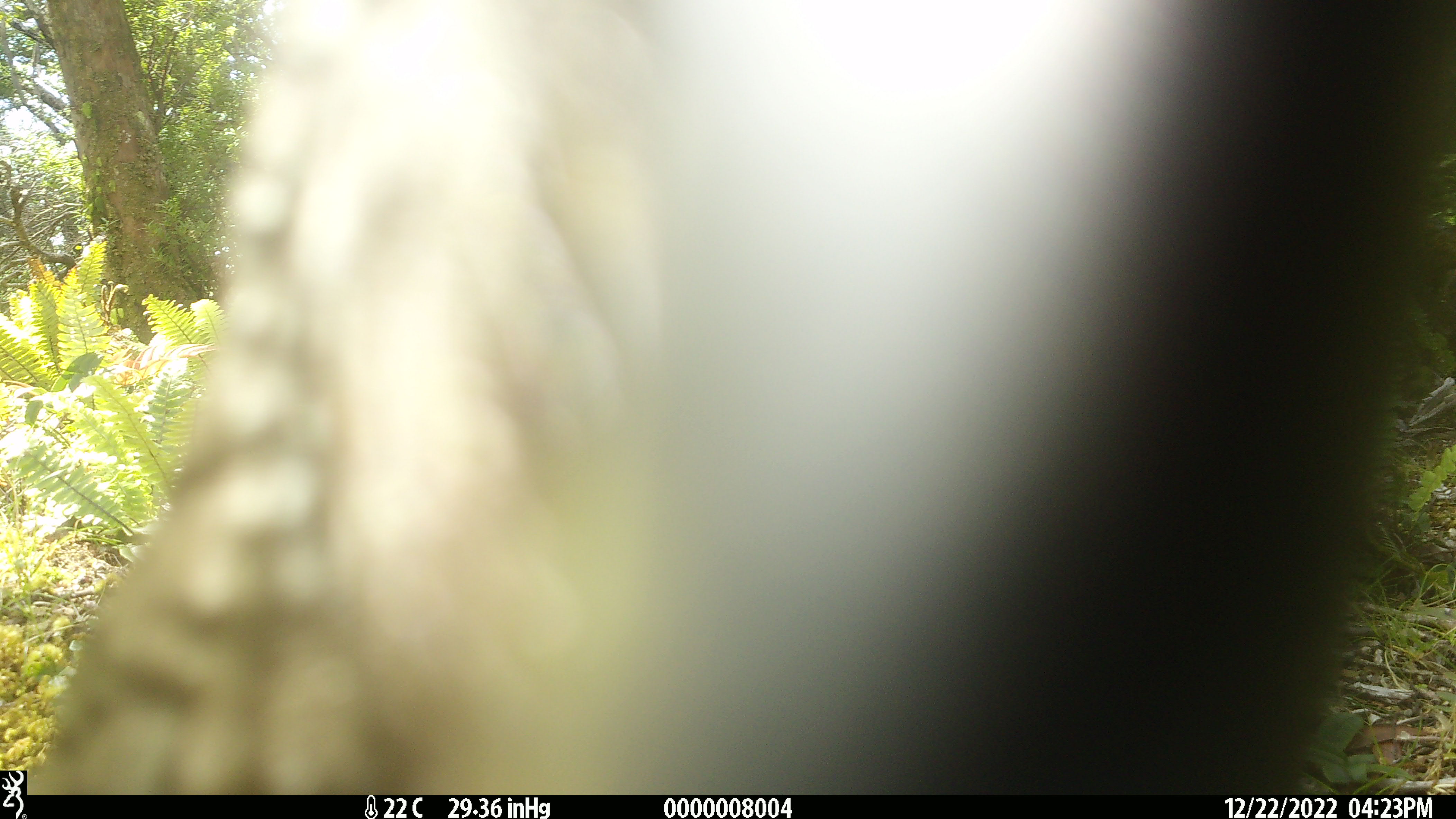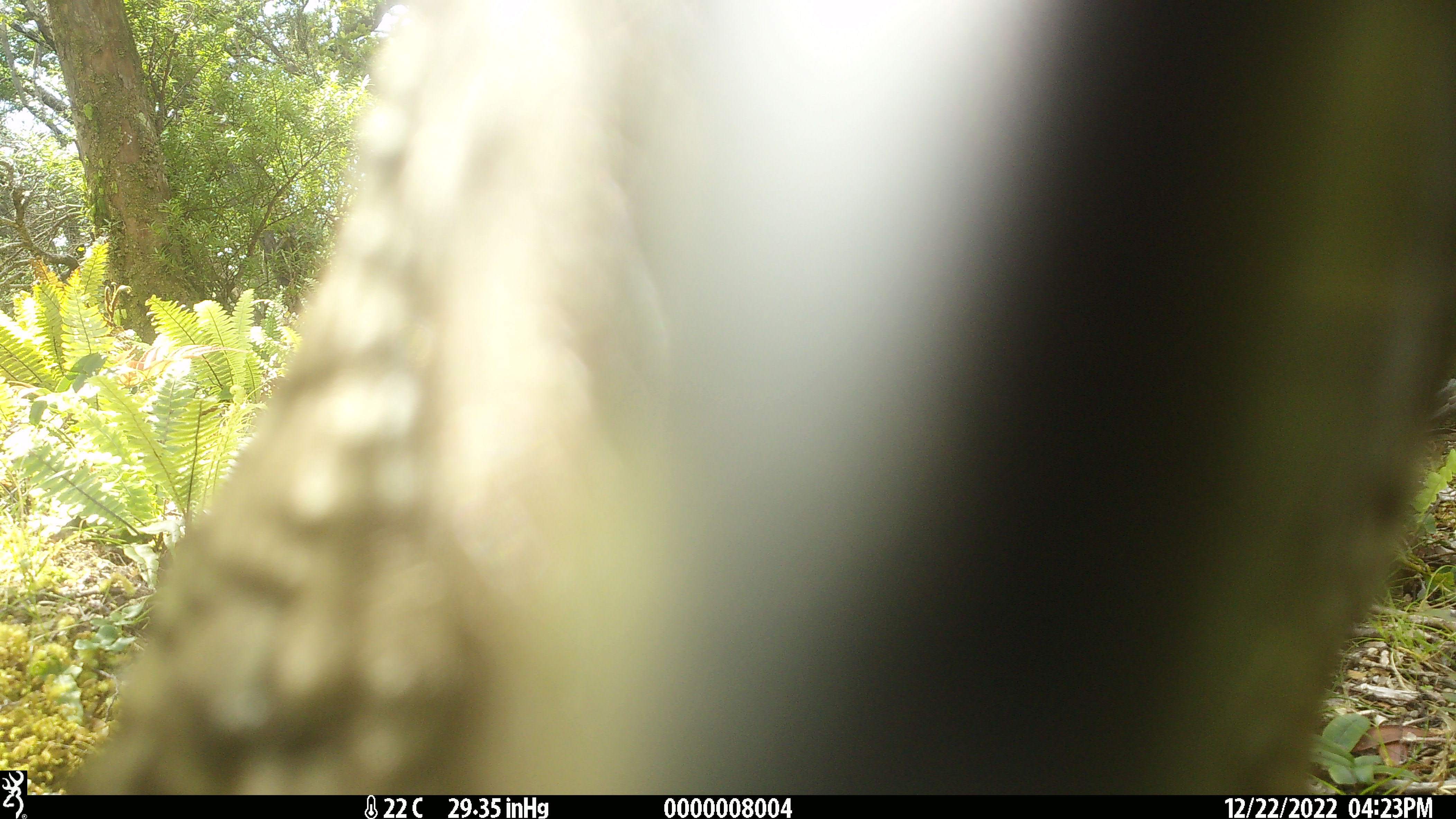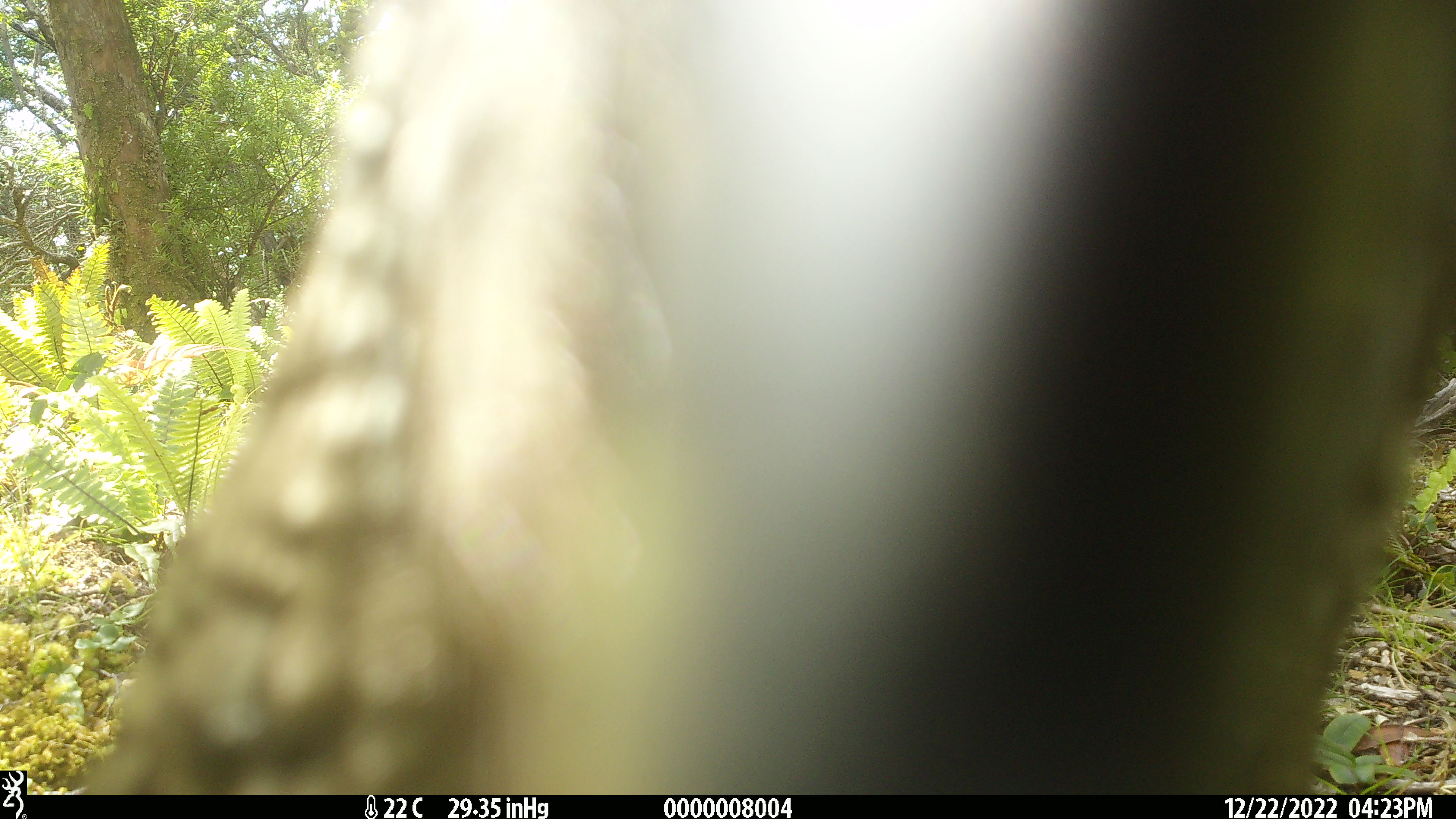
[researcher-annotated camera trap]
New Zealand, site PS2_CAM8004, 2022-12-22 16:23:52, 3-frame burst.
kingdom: Animalia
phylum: Chordata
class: Aves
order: Psittaciformes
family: Strigopidae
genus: Nestor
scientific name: Nestor notabilis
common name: kea